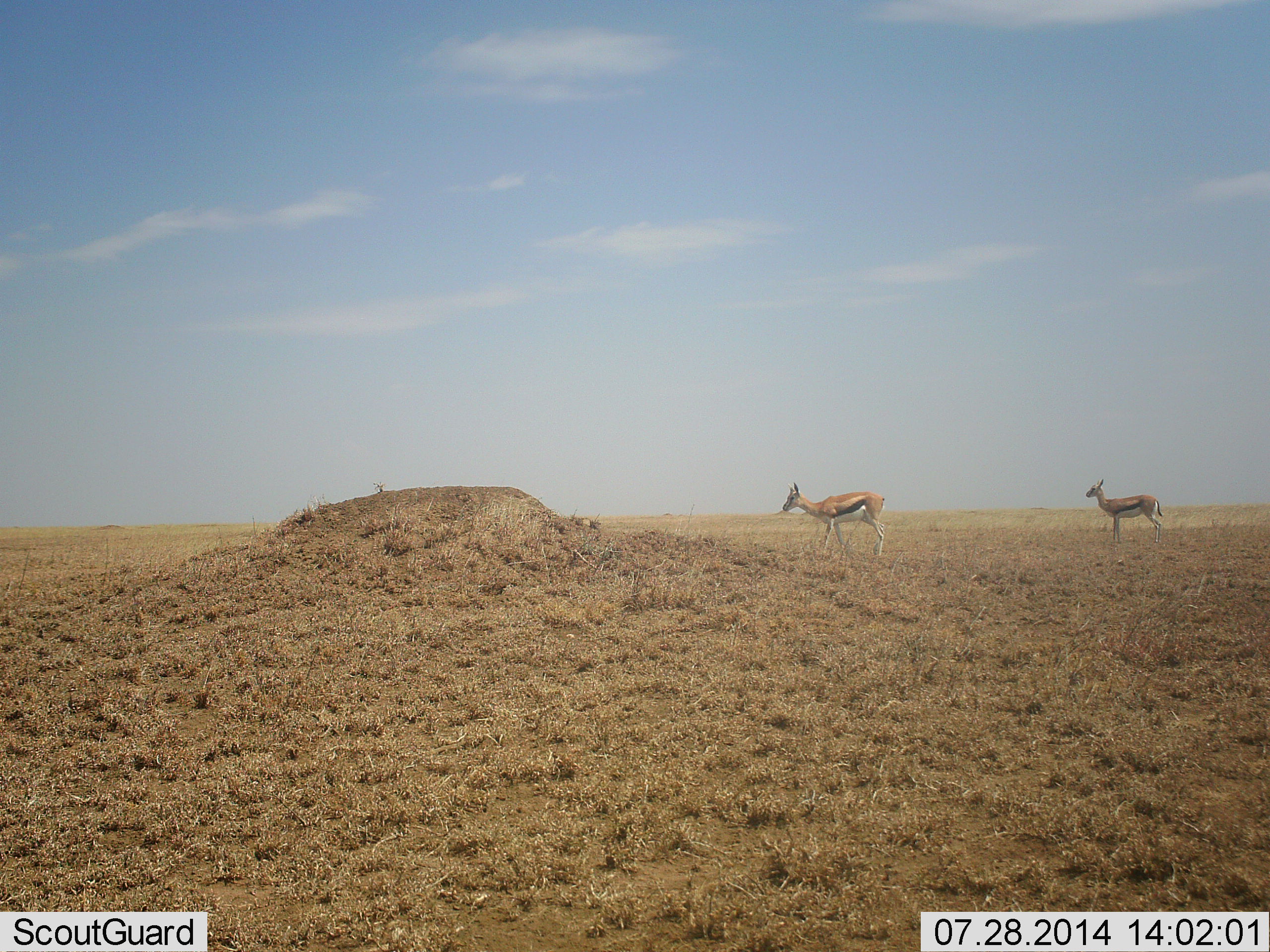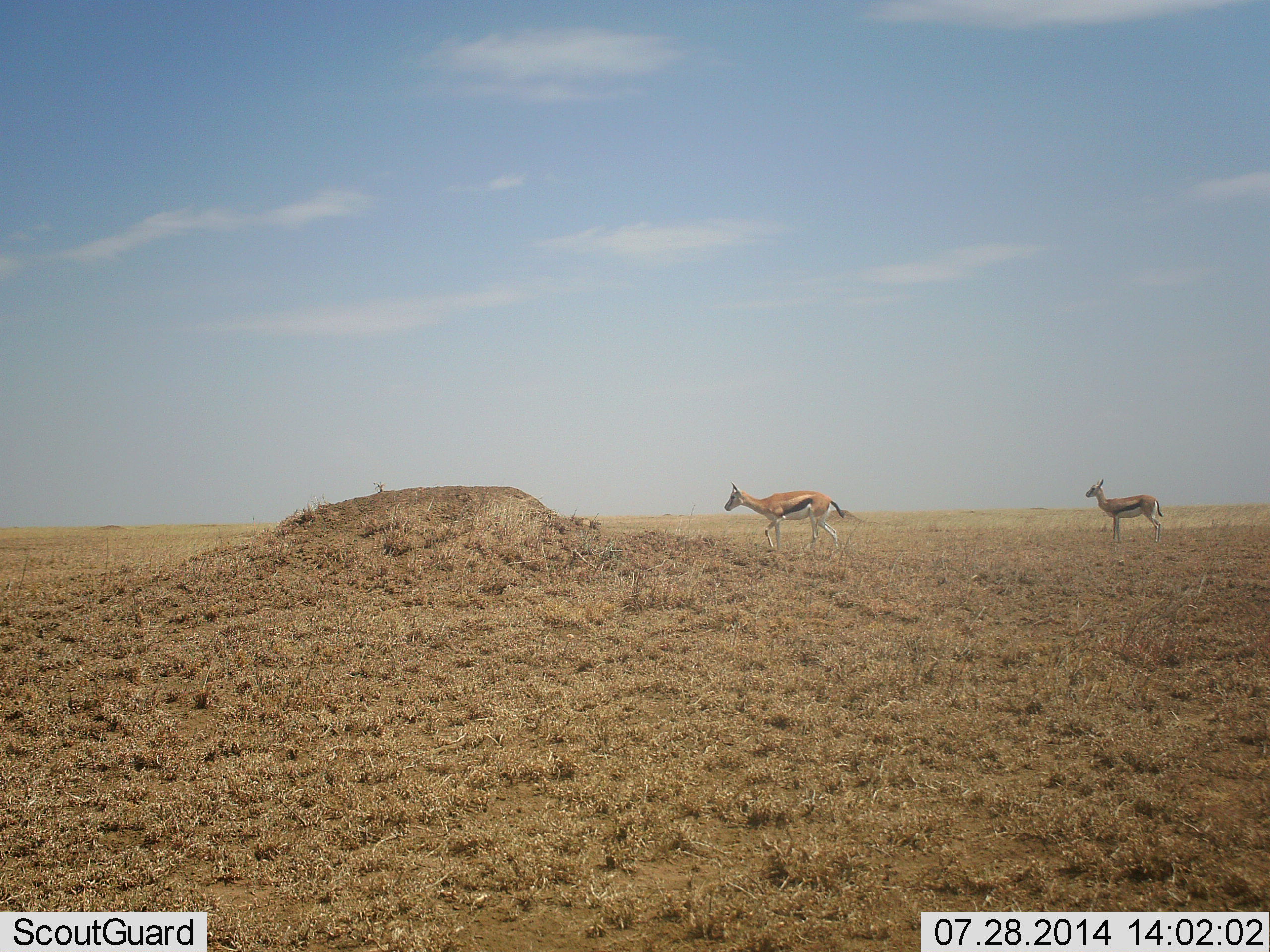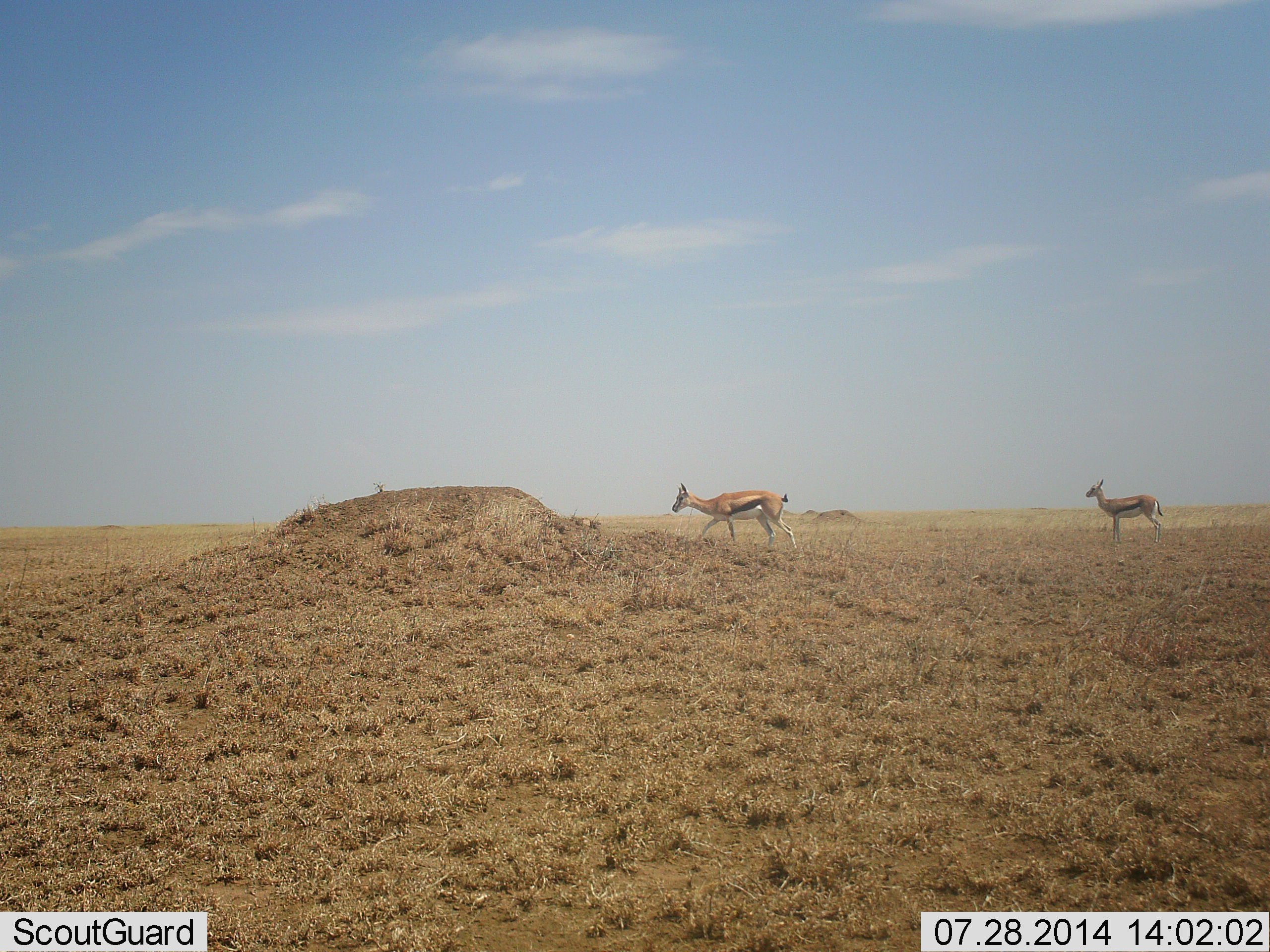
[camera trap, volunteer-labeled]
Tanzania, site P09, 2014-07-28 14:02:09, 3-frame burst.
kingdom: Animalia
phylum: Chordata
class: Mammalia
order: Artiodactyla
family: Bovidae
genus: Eudorcas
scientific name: Eudorcas thomsonii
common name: thomson's gazelle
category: gazellethomsons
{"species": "gazellethomsons (thomson's gazelle) (Eudorcas thomsonii)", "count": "2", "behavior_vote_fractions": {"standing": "80%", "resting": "0%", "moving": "80%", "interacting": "0%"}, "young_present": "0%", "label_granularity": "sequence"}